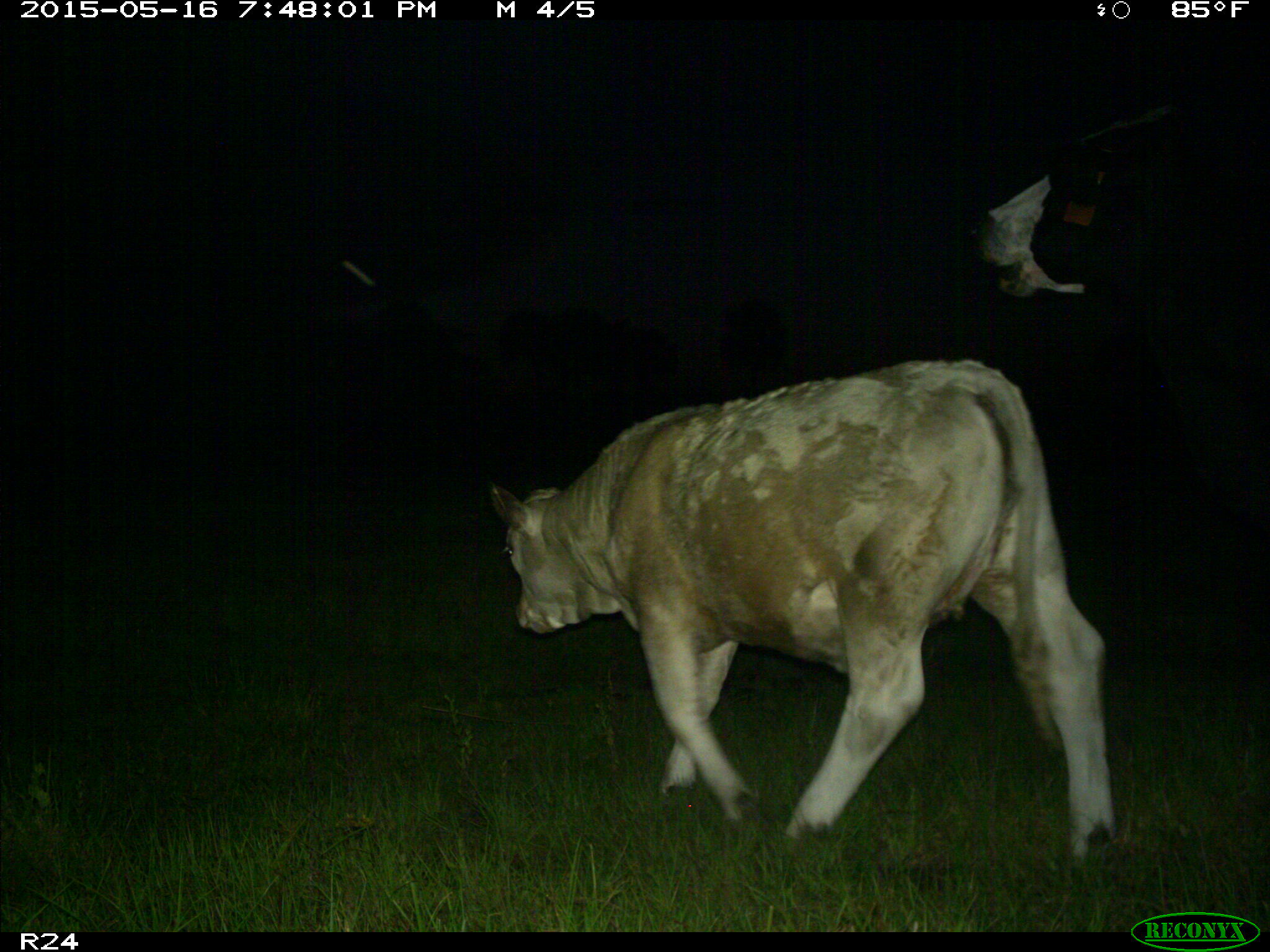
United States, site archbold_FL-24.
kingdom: Animalia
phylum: Chordata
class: Mammalia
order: Artiodactyla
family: Bovidae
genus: Bos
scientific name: Bos taurus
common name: domestic cow